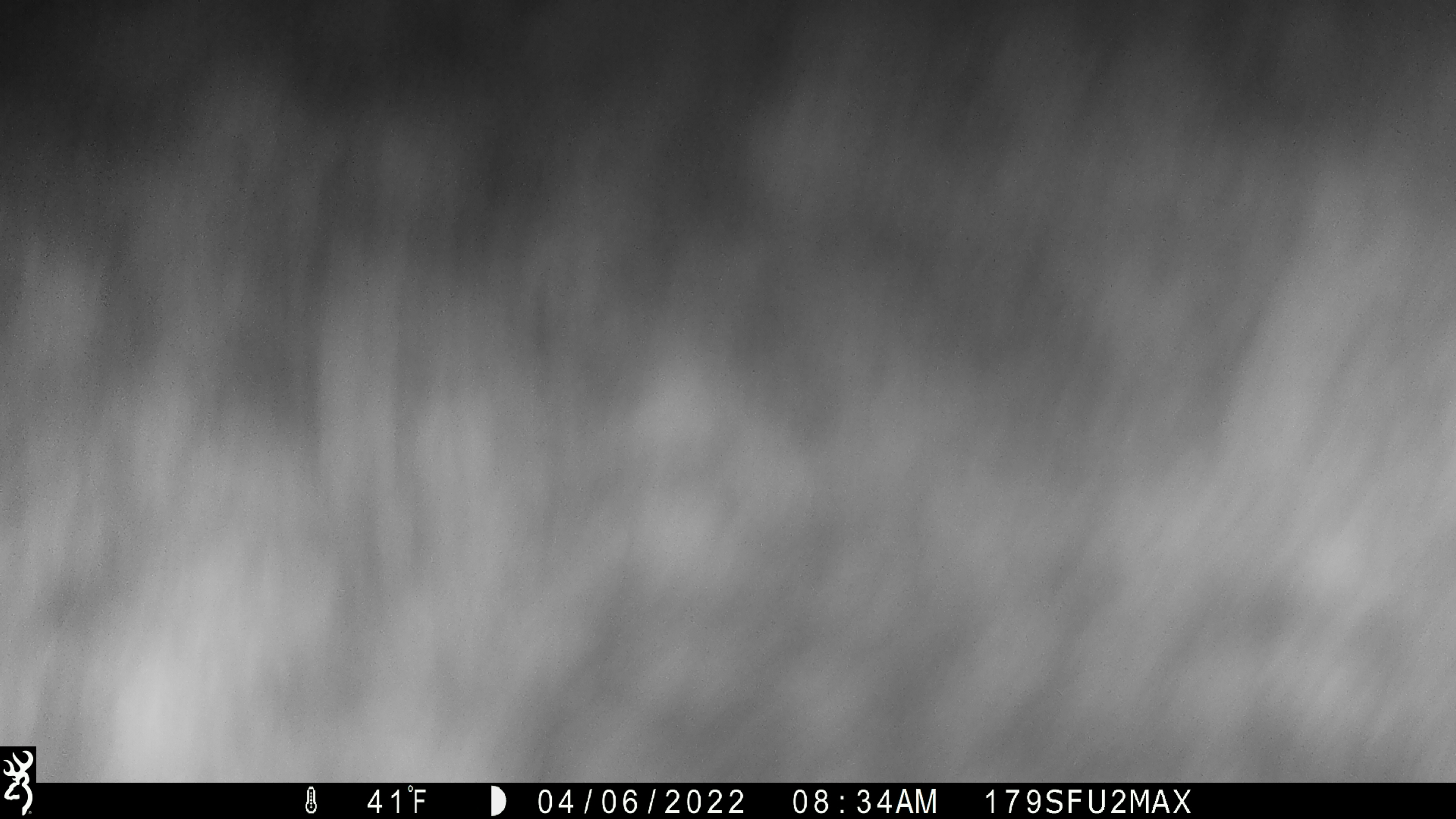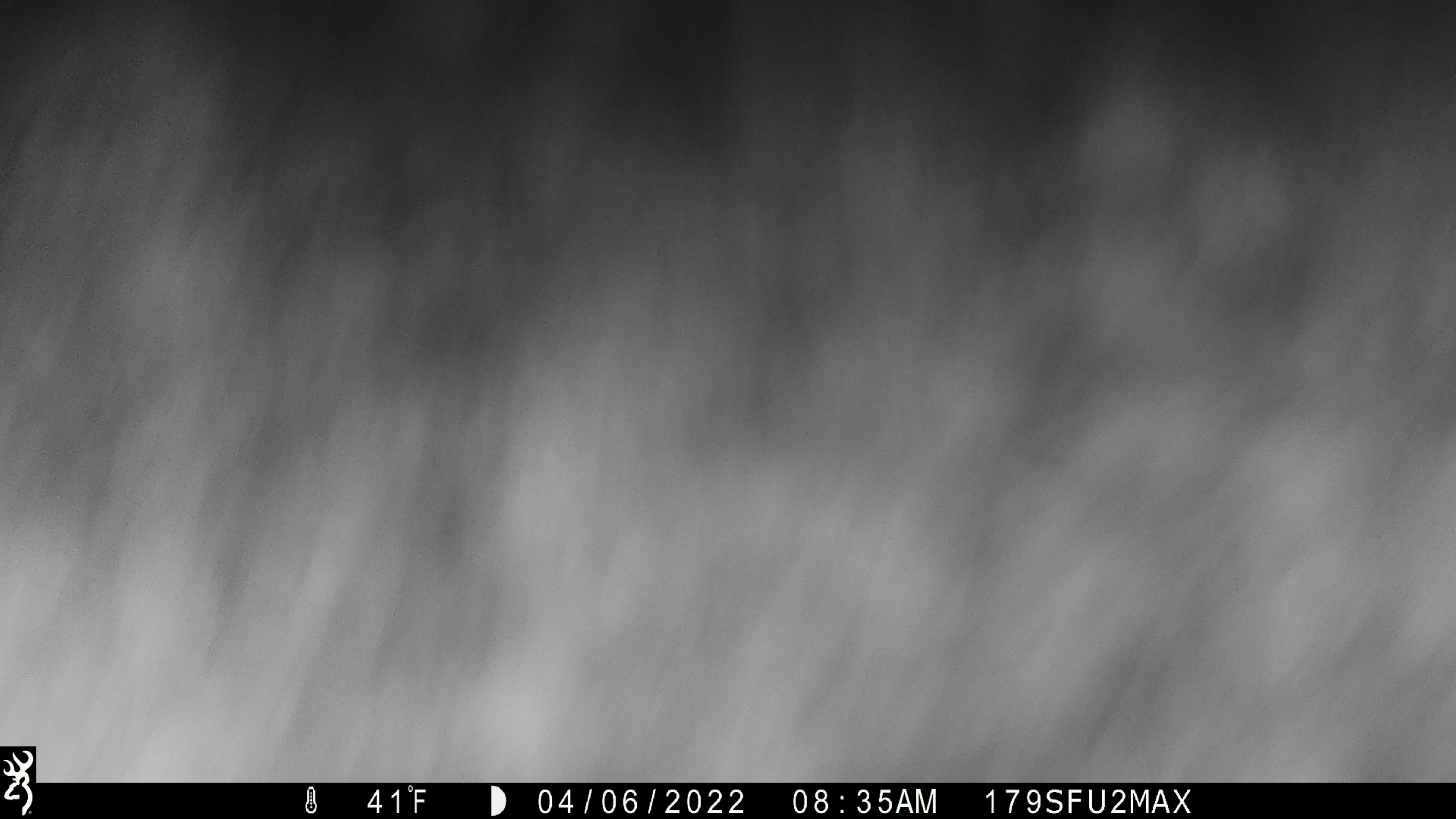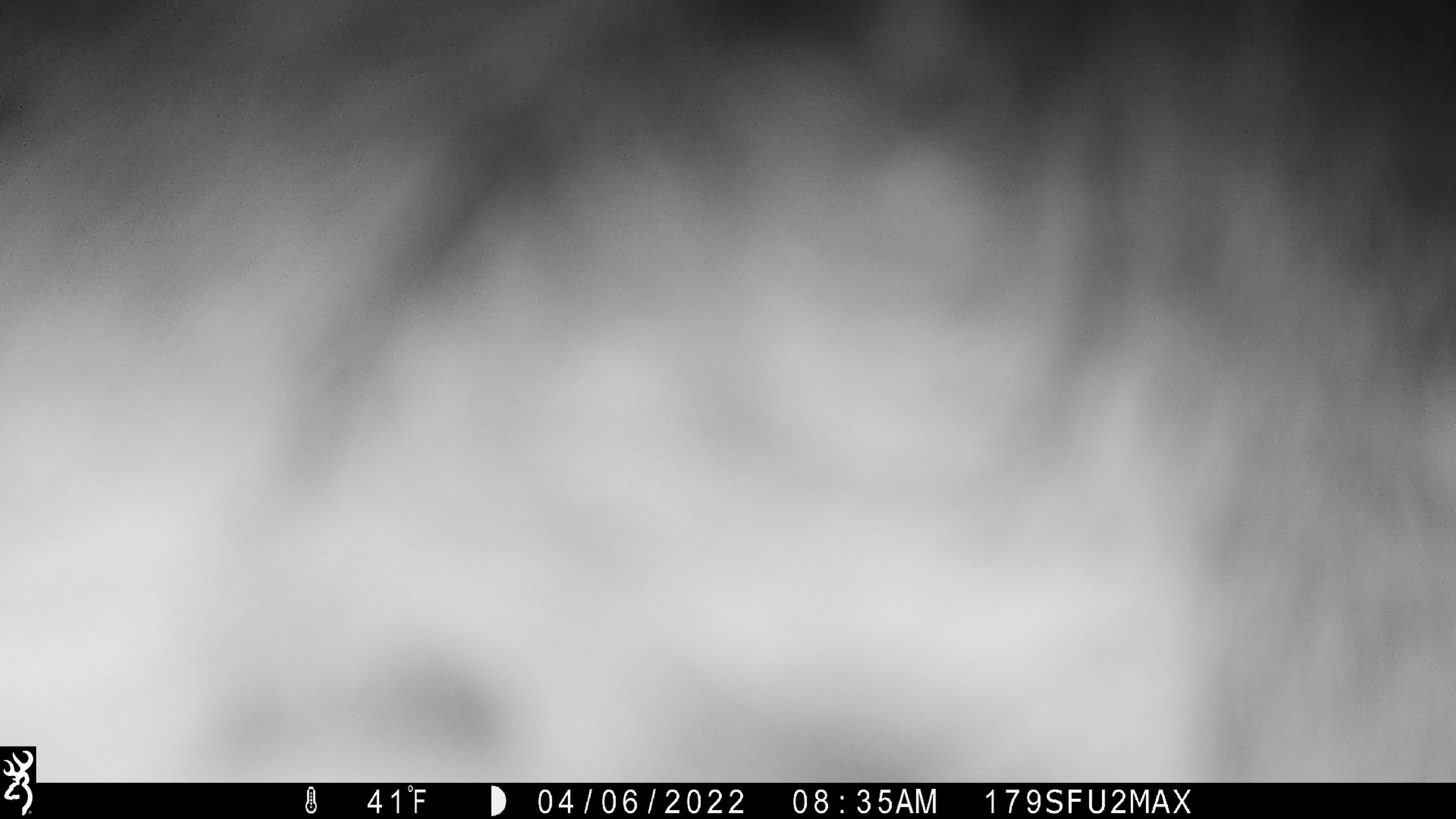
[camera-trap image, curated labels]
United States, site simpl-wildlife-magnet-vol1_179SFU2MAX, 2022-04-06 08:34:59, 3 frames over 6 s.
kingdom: Animalia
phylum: Chordata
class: Mammalia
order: Artiodactyla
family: Cervidae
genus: Alces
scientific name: Alces alces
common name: moose